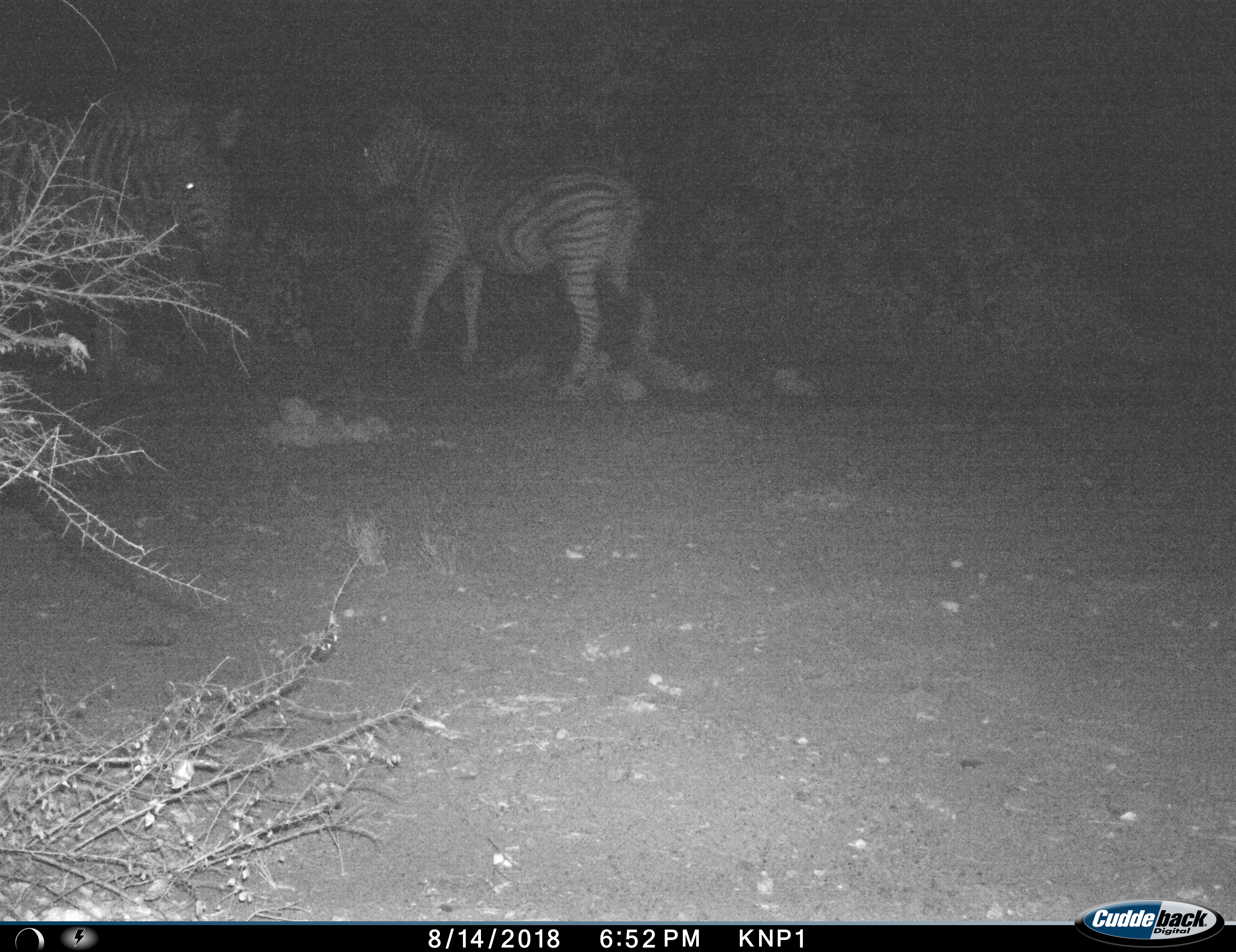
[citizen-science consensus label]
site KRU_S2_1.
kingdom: Animalia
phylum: Chordata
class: Mammalia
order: Perissodactyla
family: Equidae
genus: Equus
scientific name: Equus quagga burchellii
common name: burchell's zebra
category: zebraburchells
Zebraburchells (burchell's zebra) (Equus quagga burchellii), count 2. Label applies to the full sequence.